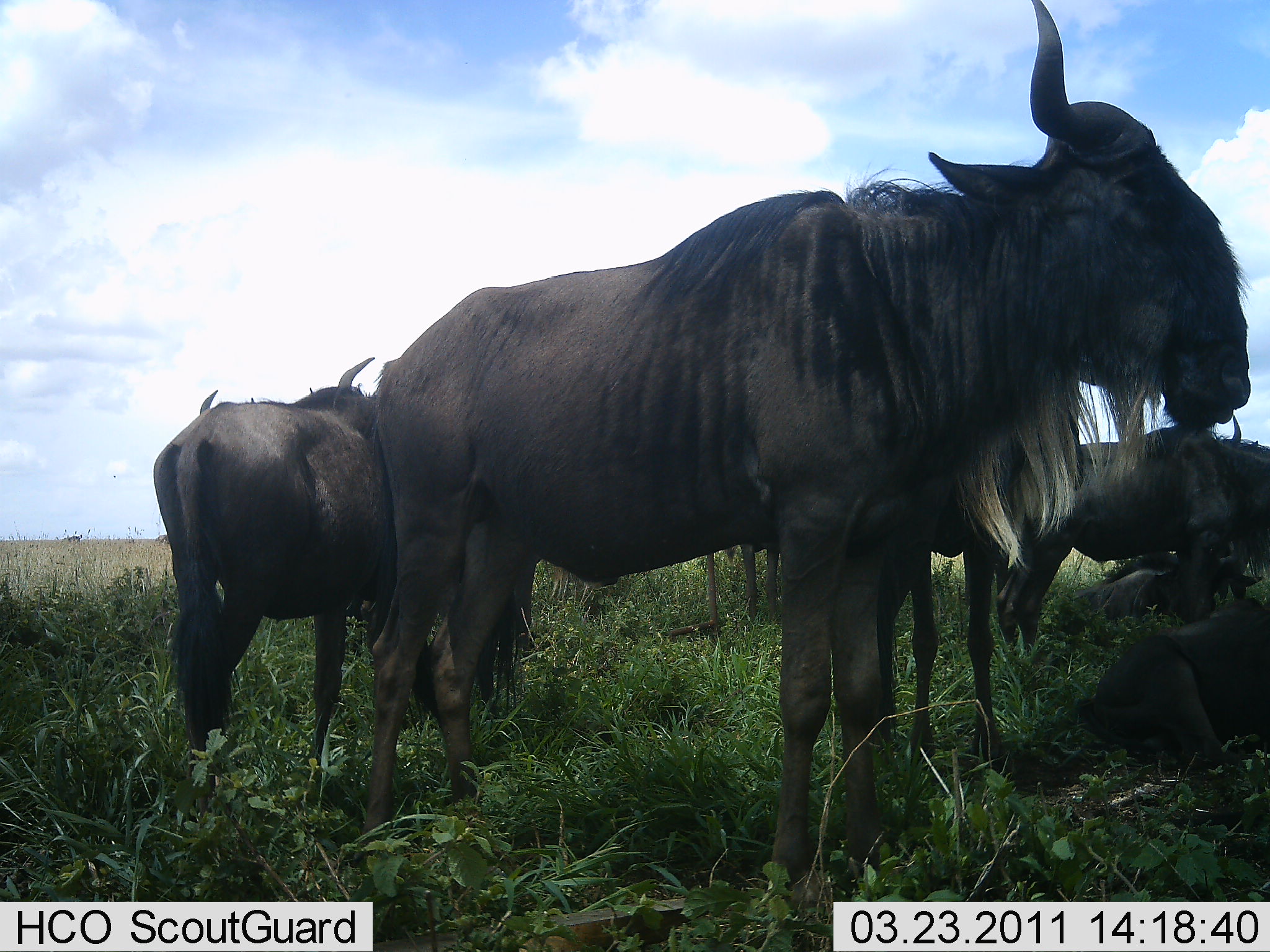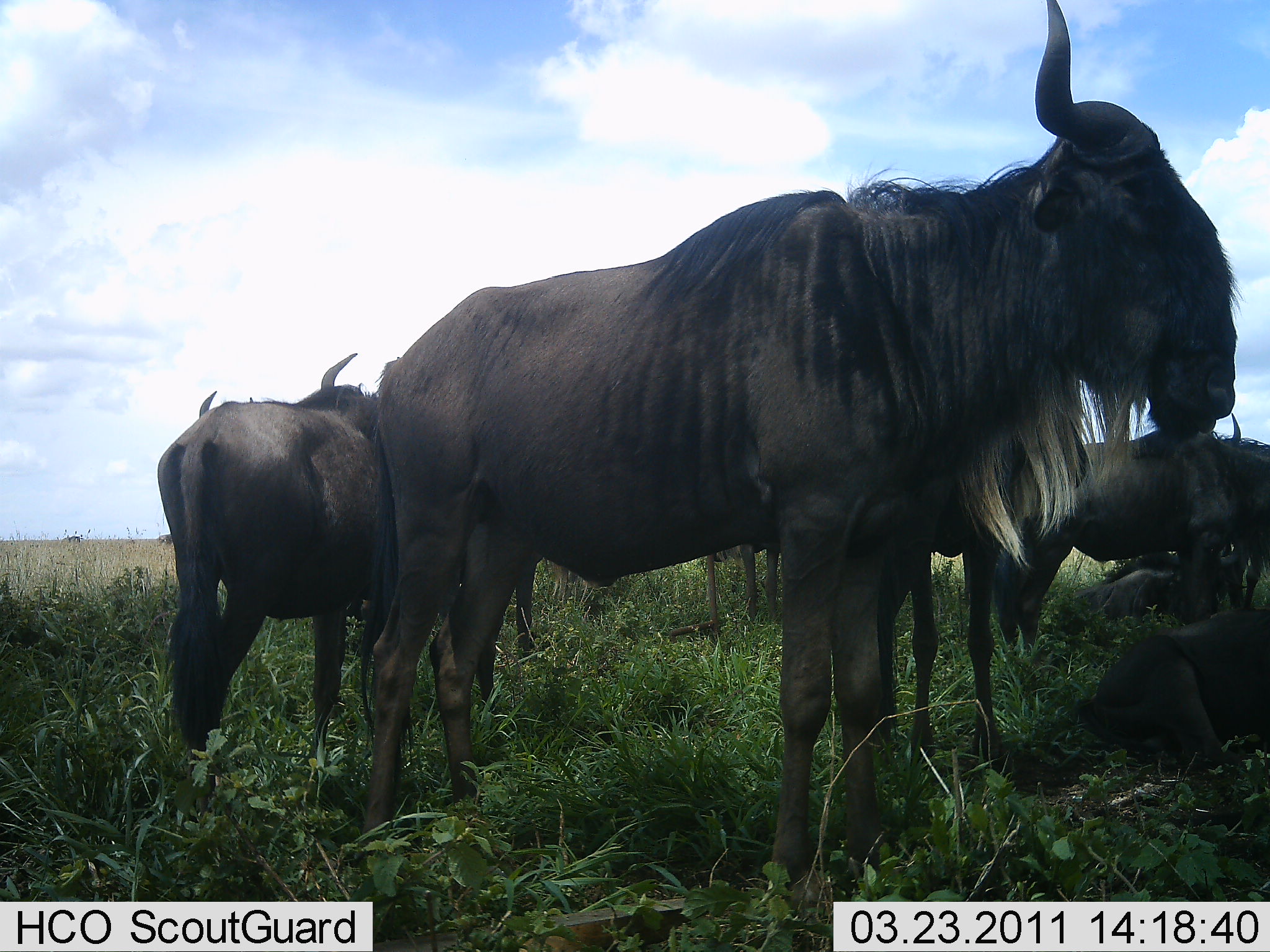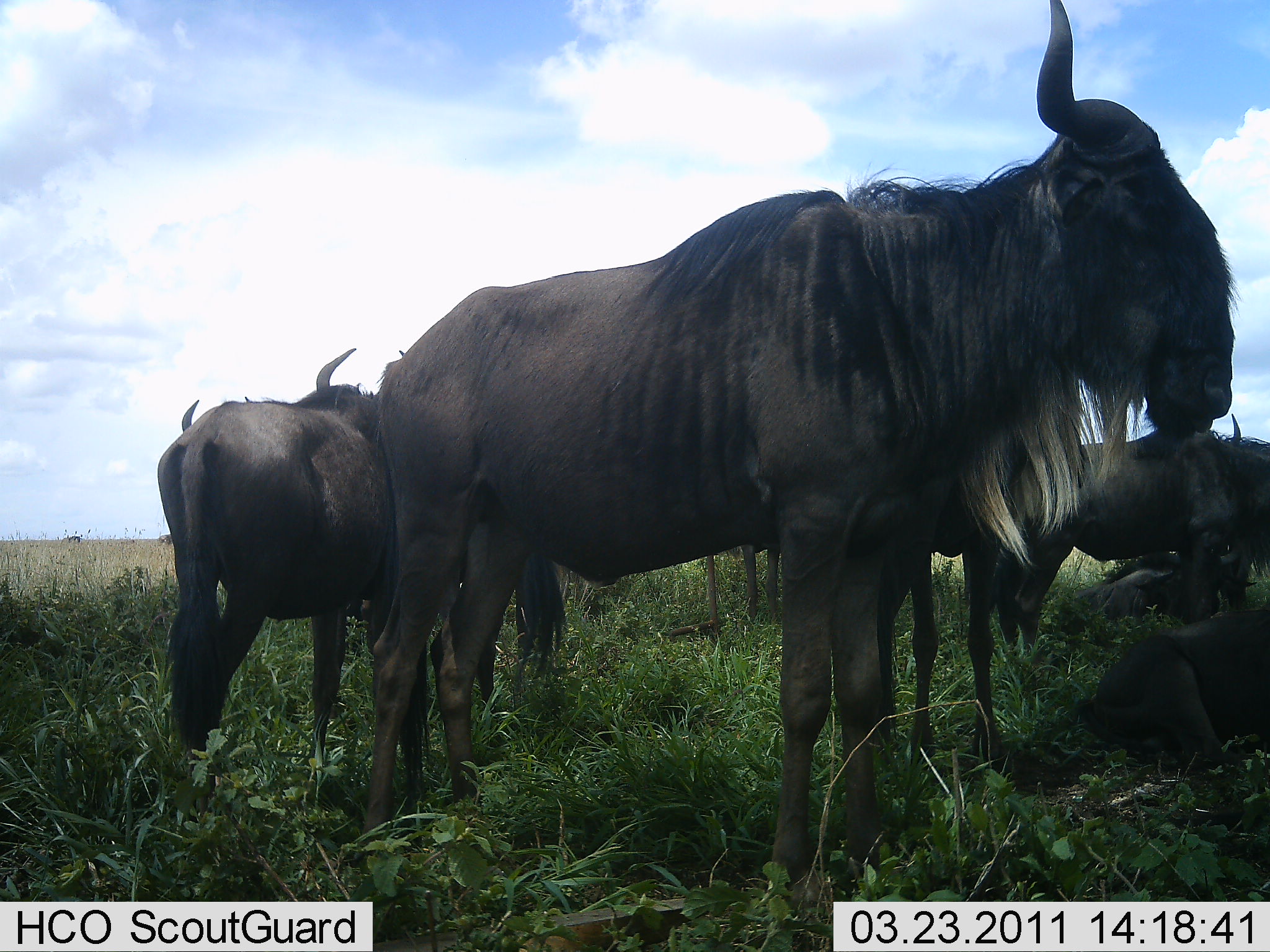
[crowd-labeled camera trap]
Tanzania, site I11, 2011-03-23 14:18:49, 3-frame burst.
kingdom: Animalia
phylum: Chordata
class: Mammalia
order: Artiodactyla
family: Bovidae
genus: Connochaetes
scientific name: Connochaetes taurinus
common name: blue wildebeest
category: wildebeest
Wildebeest (blue wildebeest) (Connochaetes taurinus), count 6. Behavior (volunteer vote fractions): standing 100%, resting 69%, moving 0%, interacting 15%. Young present (vote fraction): 0%. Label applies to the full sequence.